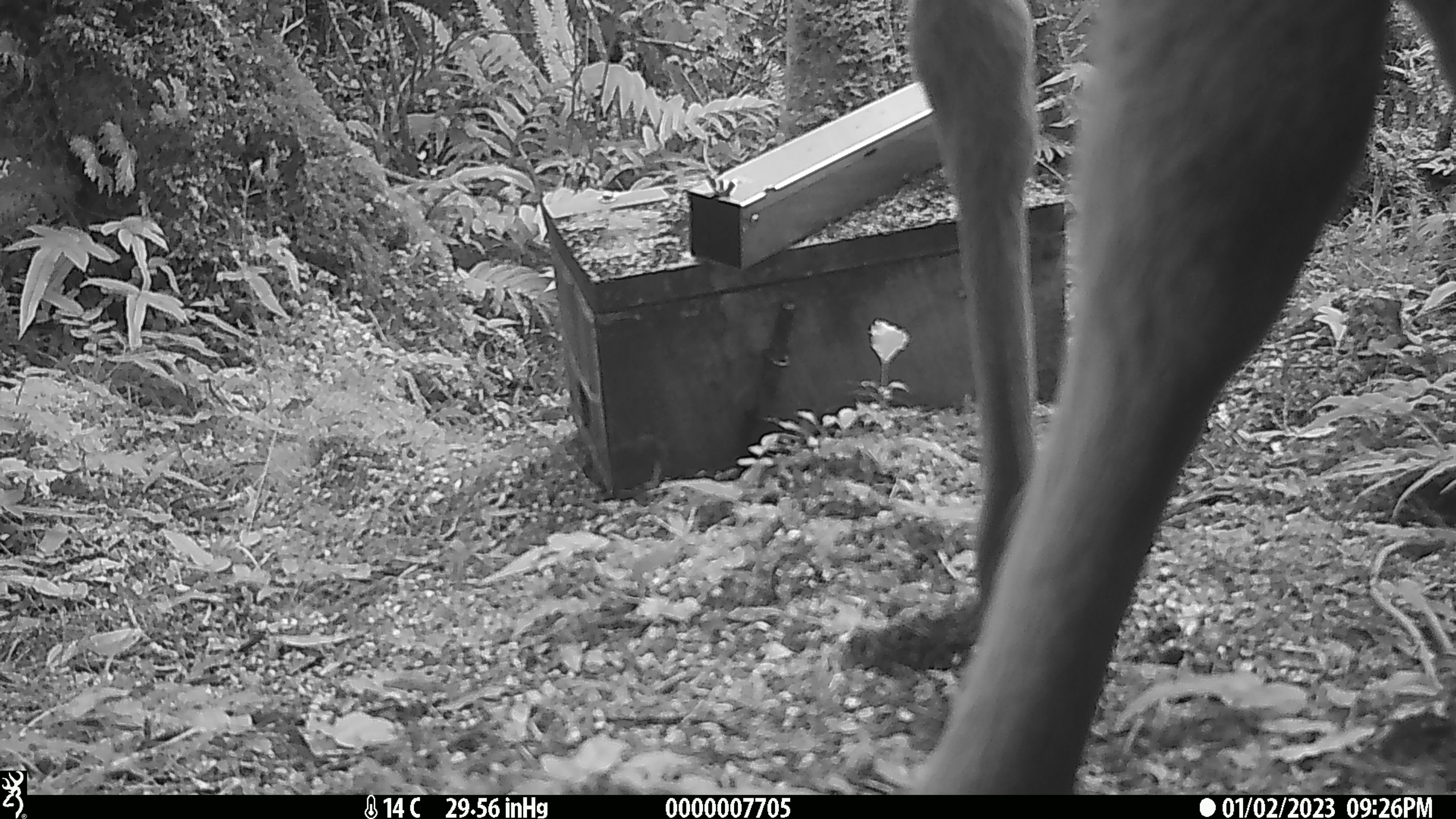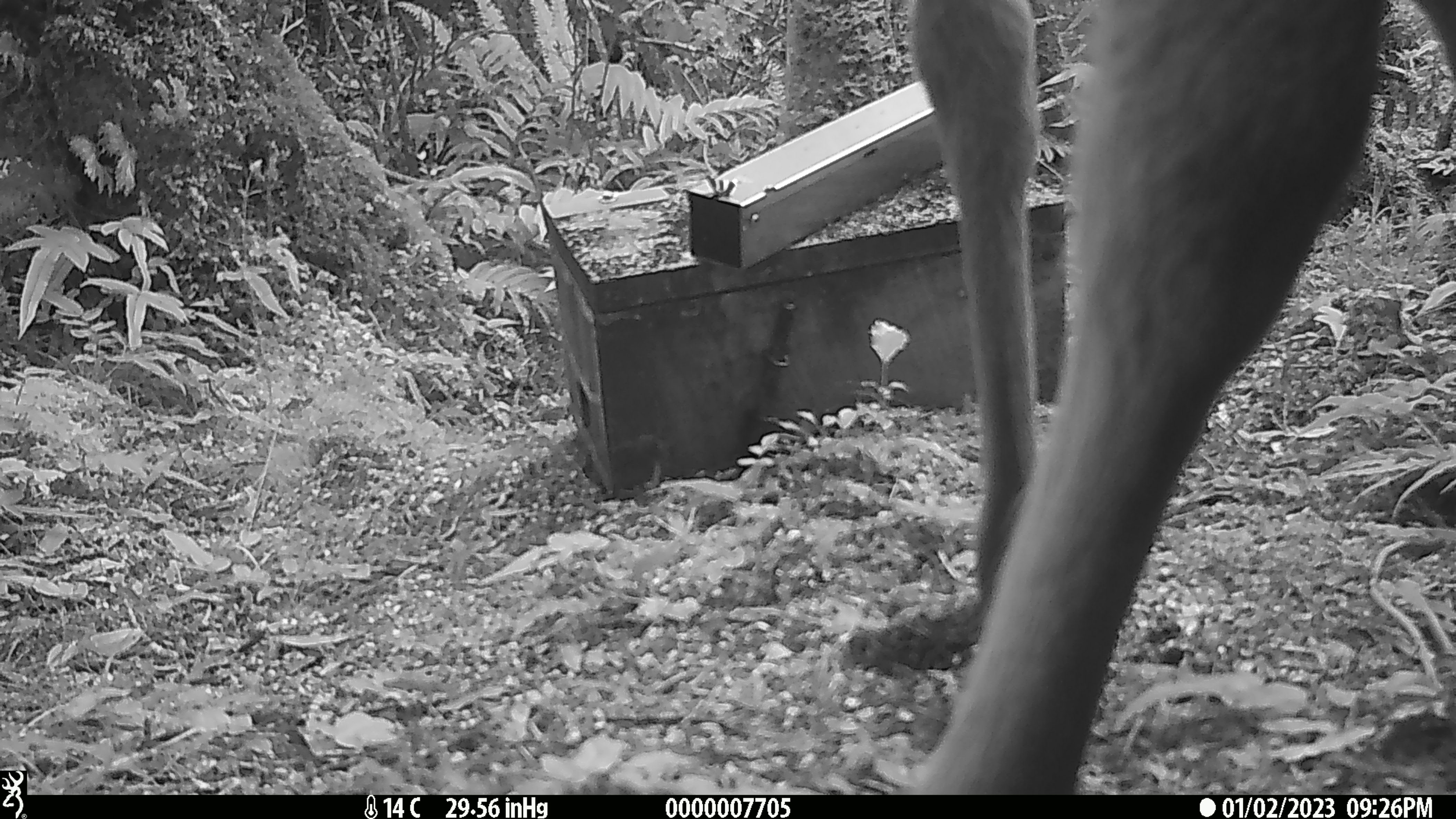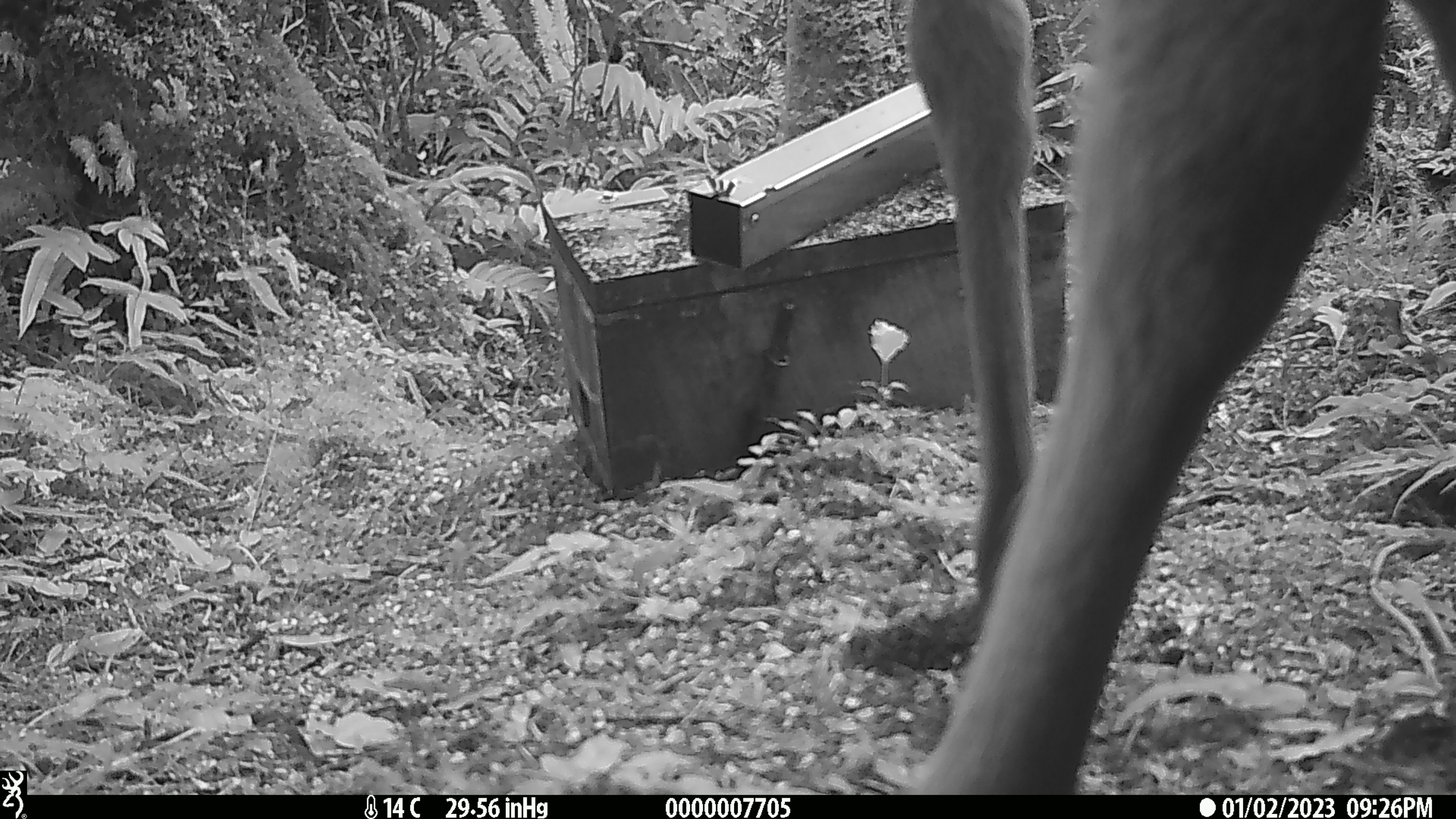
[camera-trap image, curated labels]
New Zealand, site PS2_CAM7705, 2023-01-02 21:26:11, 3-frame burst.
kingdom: Animalia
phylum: Chordata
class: Mammalia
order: Artiodactyla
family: Cervidae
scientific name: Cervidae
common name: deer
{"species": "deer (Cervidae)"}